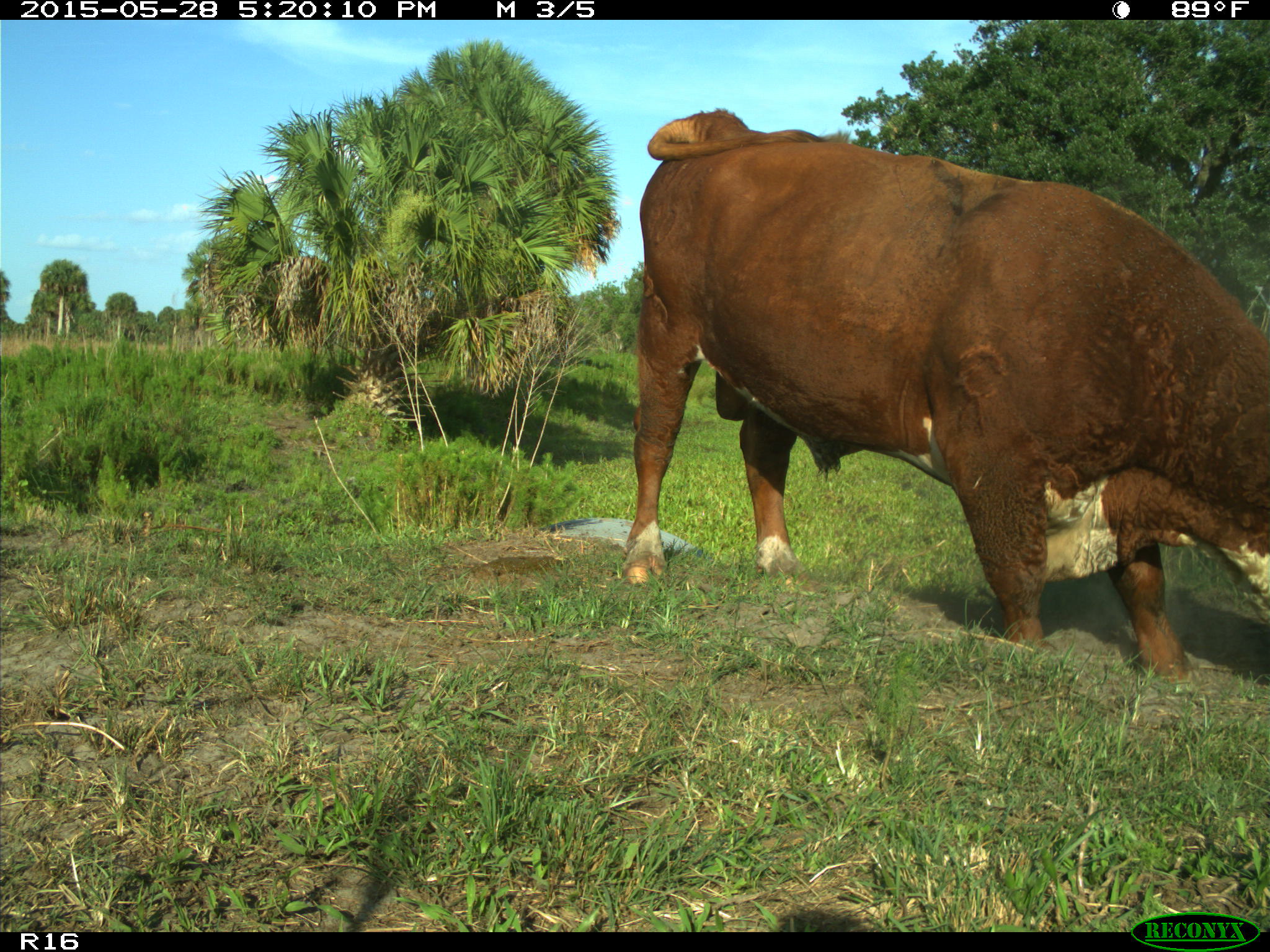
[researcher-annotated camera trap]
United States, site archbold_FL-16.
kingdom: Animalia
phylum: Chordata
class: Mammalia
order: Artiodactyla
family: Bovidae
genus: Bos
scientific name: Bos taurus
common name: domestic cow